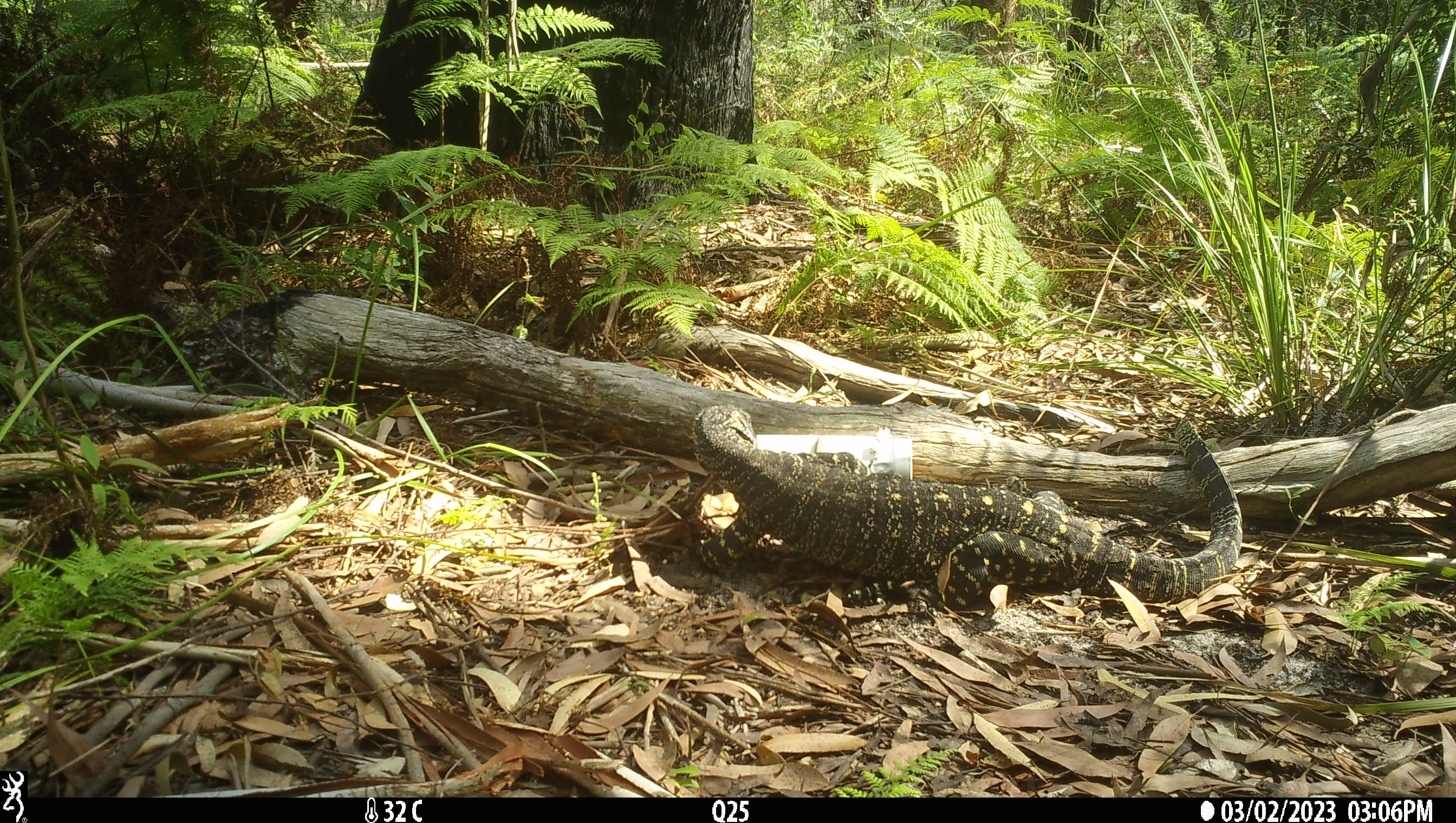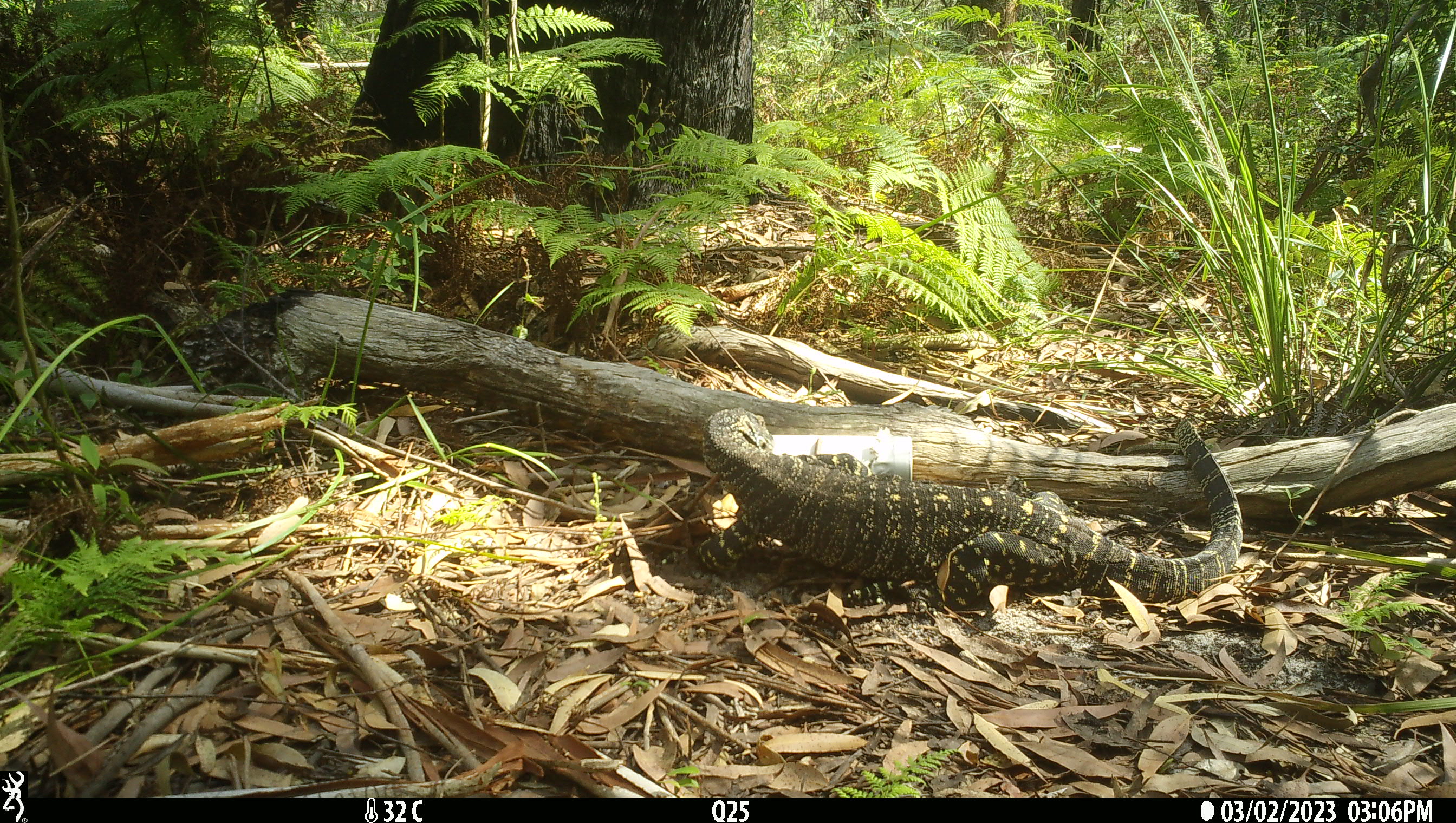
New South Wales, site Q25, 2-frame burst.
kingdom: Animalia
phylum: Chordata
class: Reptilia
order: Squamata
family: Varanidae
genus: Varanus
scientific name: Varanus varius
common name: lace monitor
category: goanna